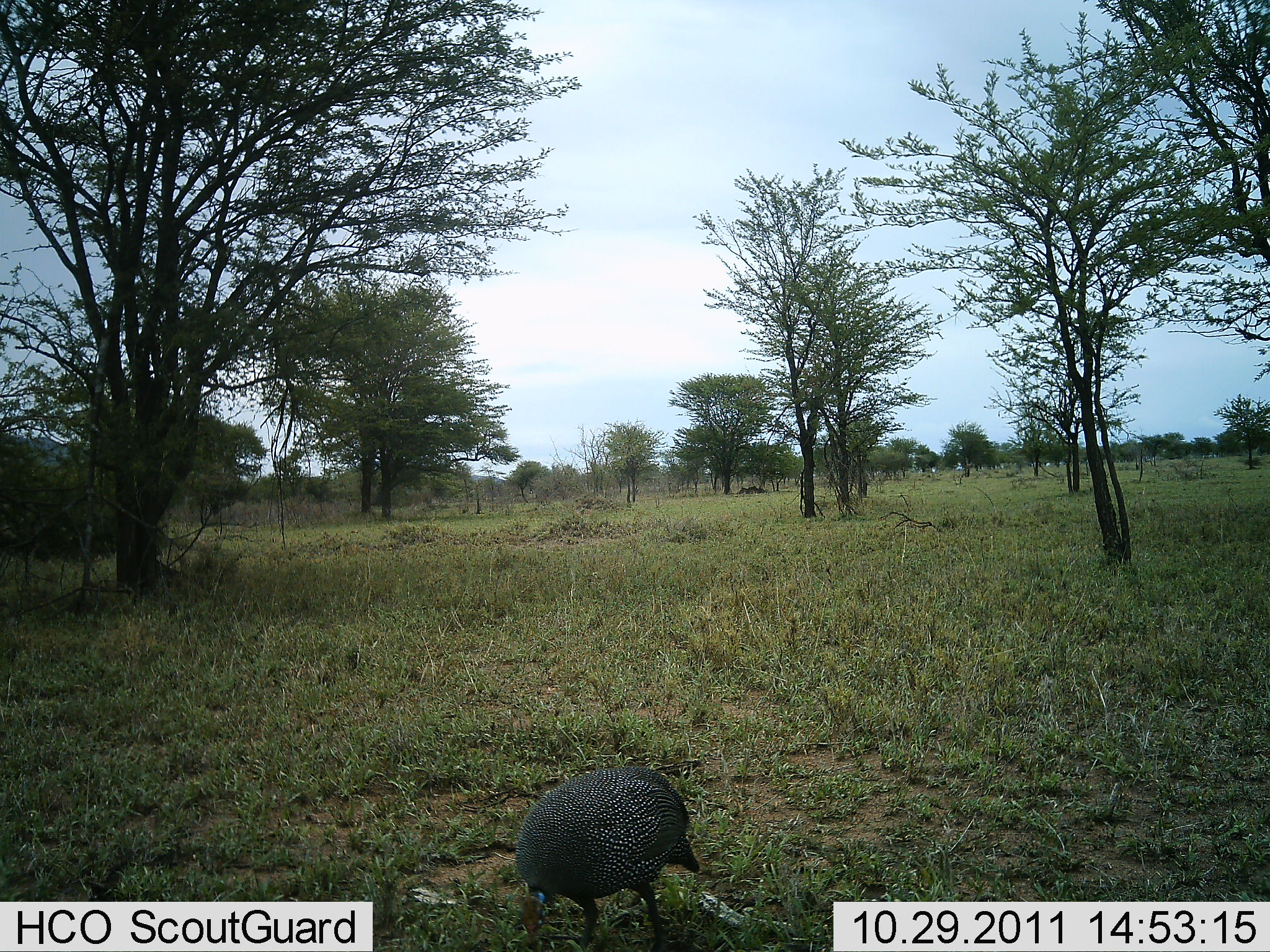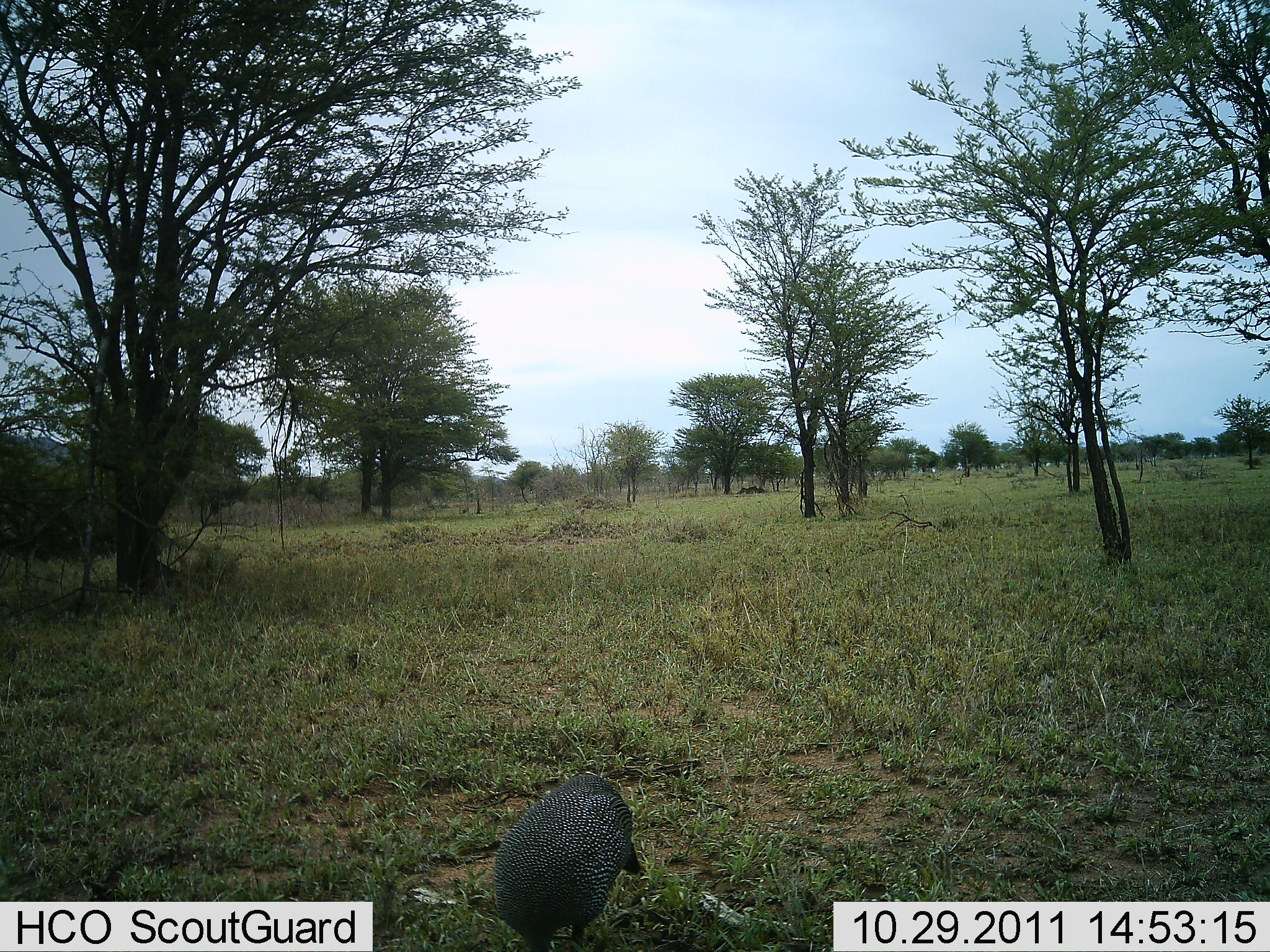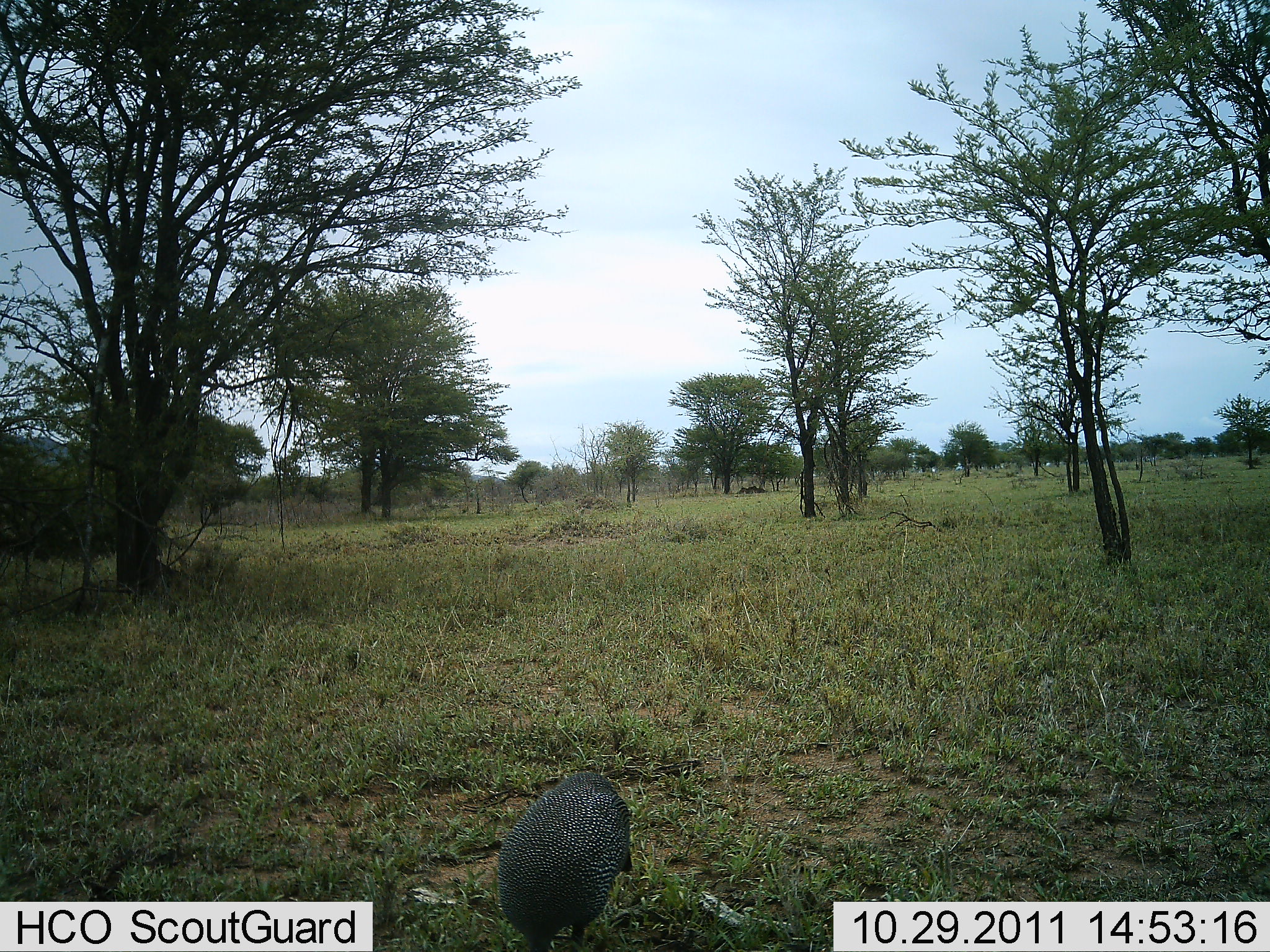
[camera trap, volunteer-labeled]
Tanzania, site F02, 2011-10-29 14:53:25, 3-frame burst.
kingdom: Animalia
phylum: Chordata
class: Aves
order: Galliformes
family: Numididae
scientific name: Numididae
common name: guinea fowl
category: guineafowl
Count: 1.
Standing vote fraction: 25%.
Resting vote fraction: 0%.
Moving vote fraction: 25%.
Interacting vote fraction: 0%.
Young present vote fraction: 0%.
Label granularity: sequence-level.